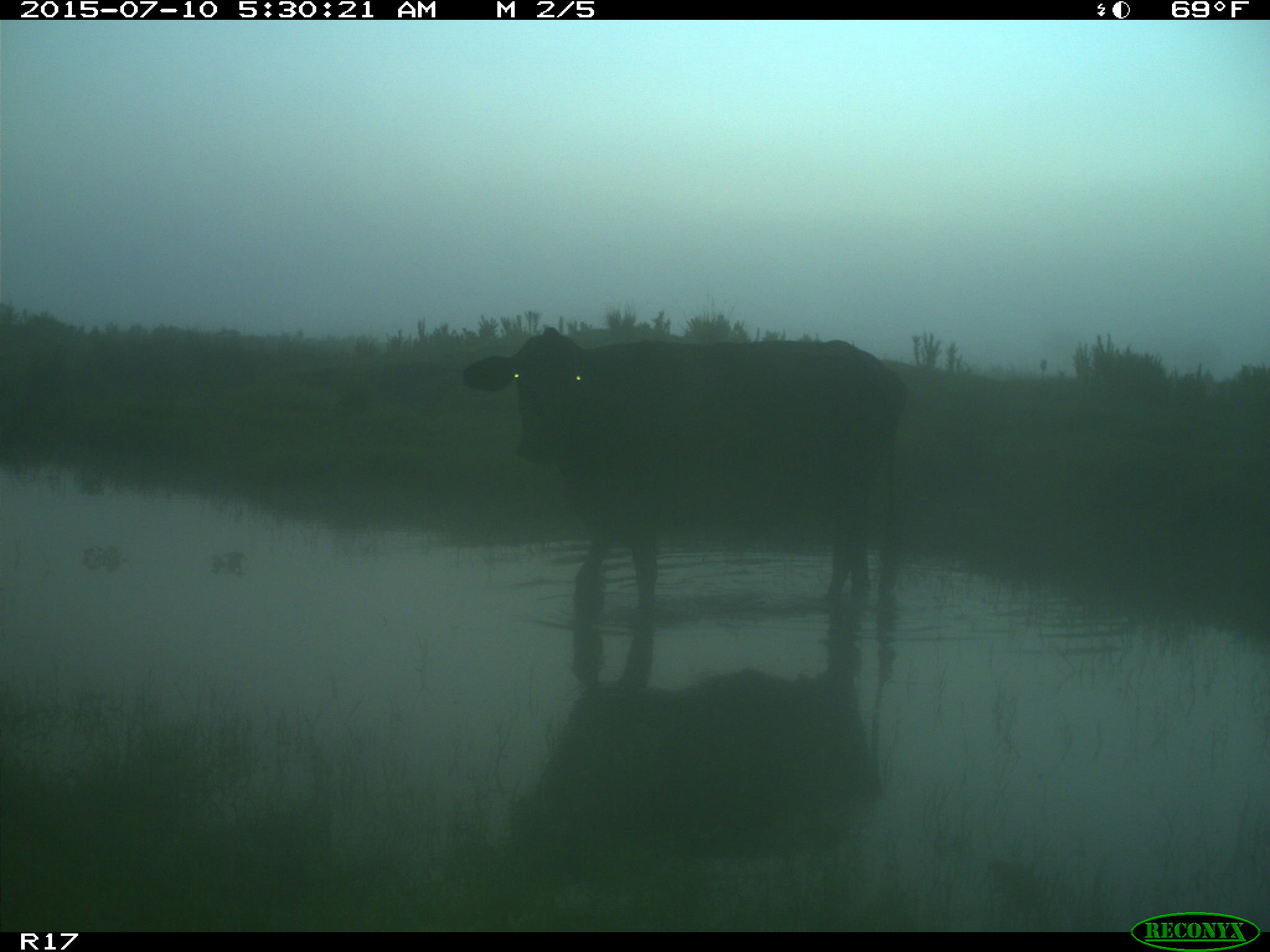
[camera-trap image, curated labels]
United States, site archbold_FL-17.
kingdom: Animalia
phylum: Chordata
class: Mammalia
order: Artiodactyla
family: Bovidae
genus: Bos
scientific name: Bos taurus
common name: domestic cow